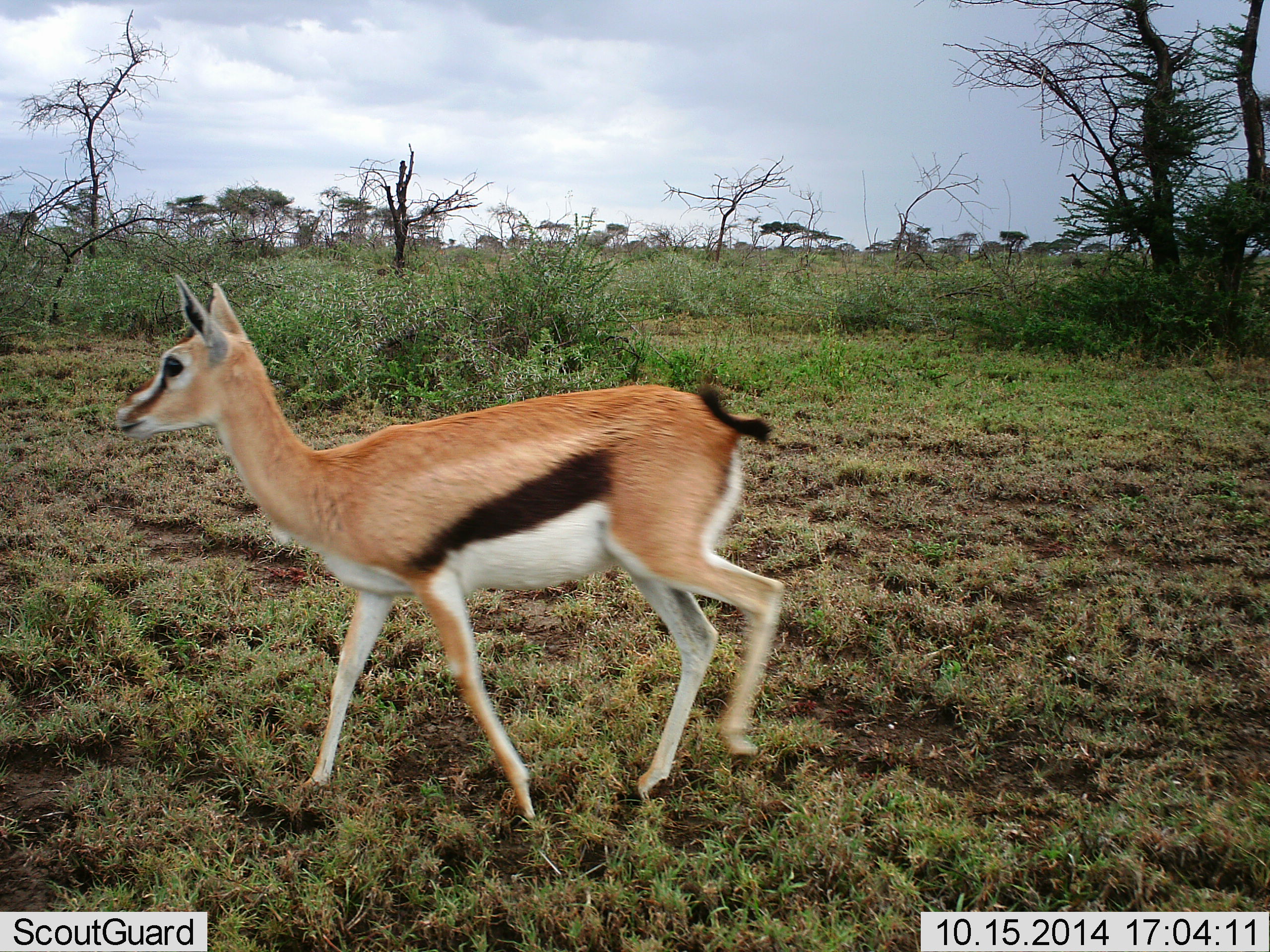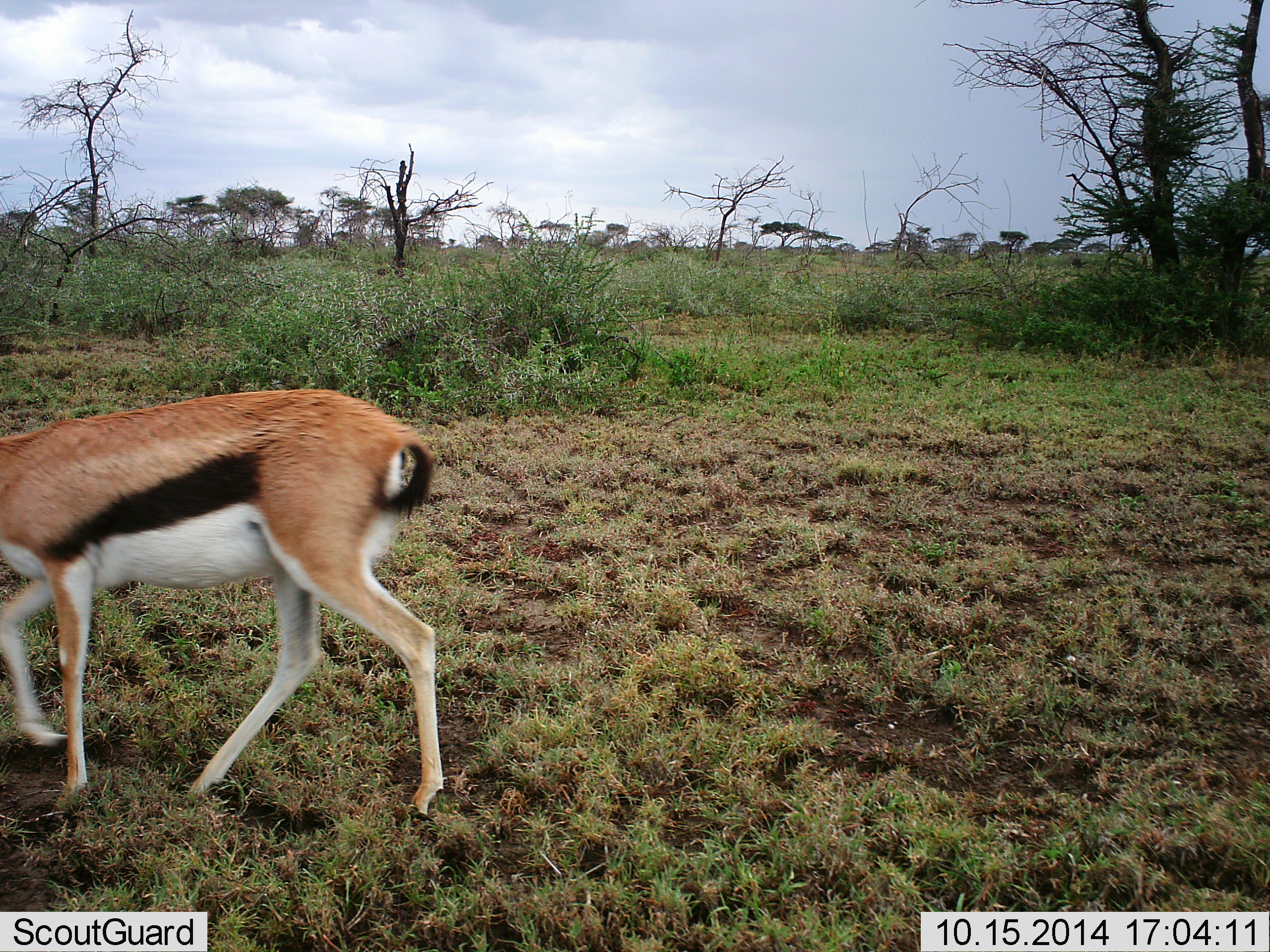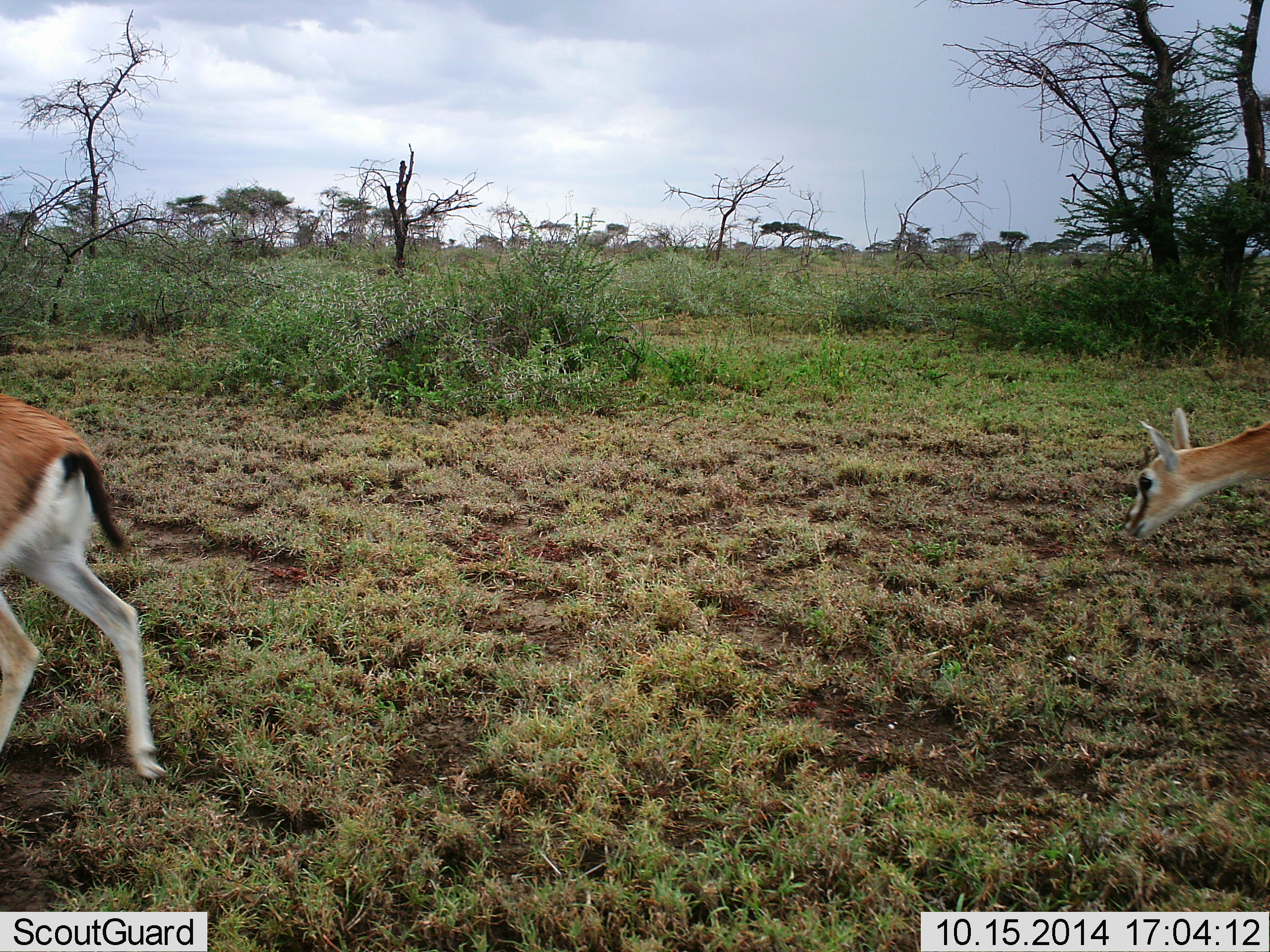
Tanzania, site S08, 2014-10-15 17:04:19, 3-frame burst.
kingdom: Animalia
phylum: Chordata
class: Mammalia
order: Artiodactyla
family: Bovidae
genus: Eudorcas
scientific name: Eudorcas thomsonii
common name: thomson's gazelle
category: gazellethomsons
Gazellethomsons (thomson's gazelle) (Eudorcas thomsonii), count 2. Behavior (volunteer vote fractions): standing 20%, resting 0%, moving 80%, interacting 0%. Young present (vote fraction): 10%. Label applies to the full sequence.